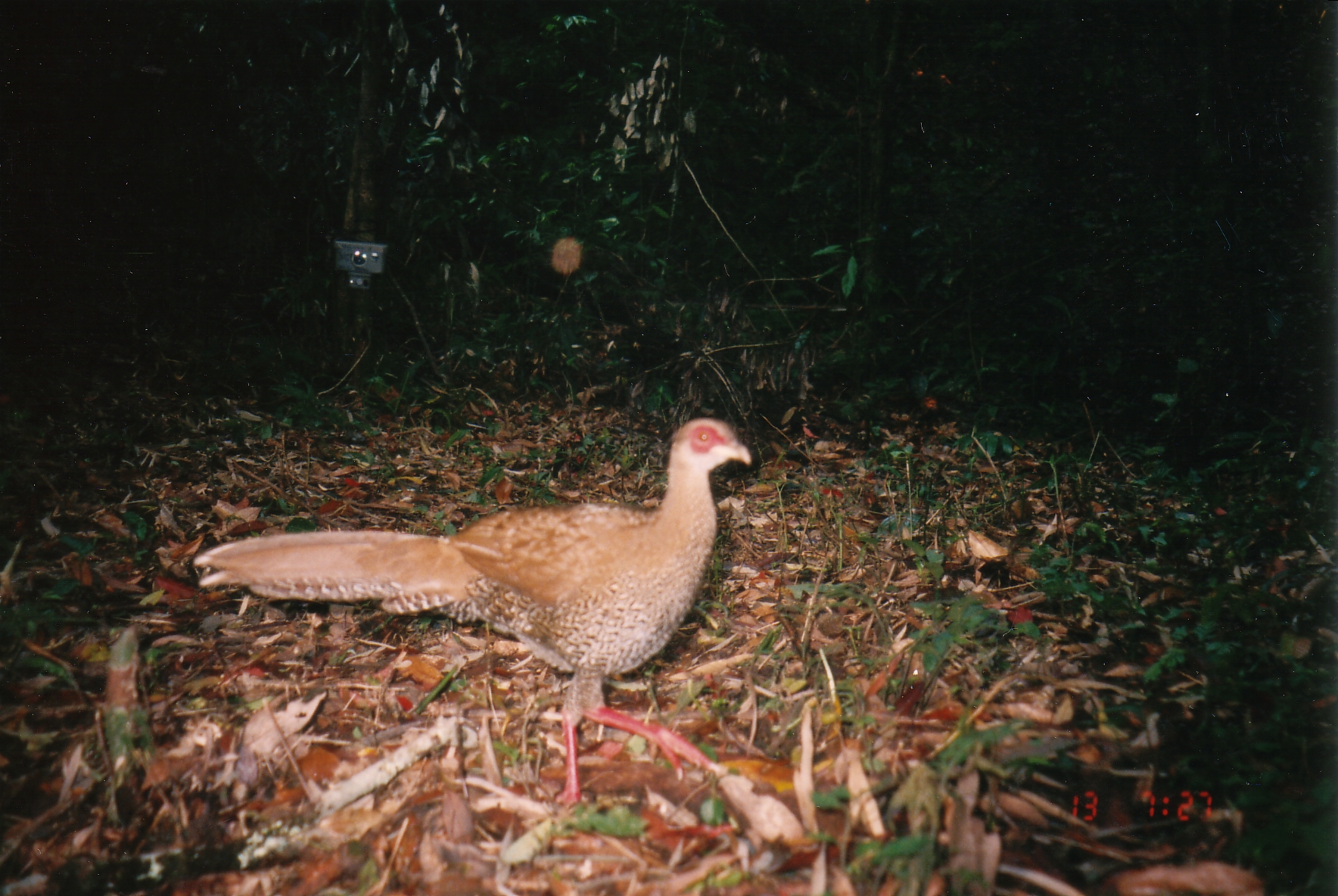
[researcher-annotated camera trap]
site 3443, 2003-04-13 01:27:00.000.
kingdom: Animalia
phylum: Chordata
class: Aves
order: Galliformes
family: Phasianidae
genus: Lophura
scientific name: Lophura nycthemera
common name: silver pheasant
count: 1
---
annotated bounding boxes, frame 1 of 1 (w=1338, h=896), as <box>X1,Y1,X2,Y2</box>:
lophura nycthemera: <box>192,418,754,815</box>